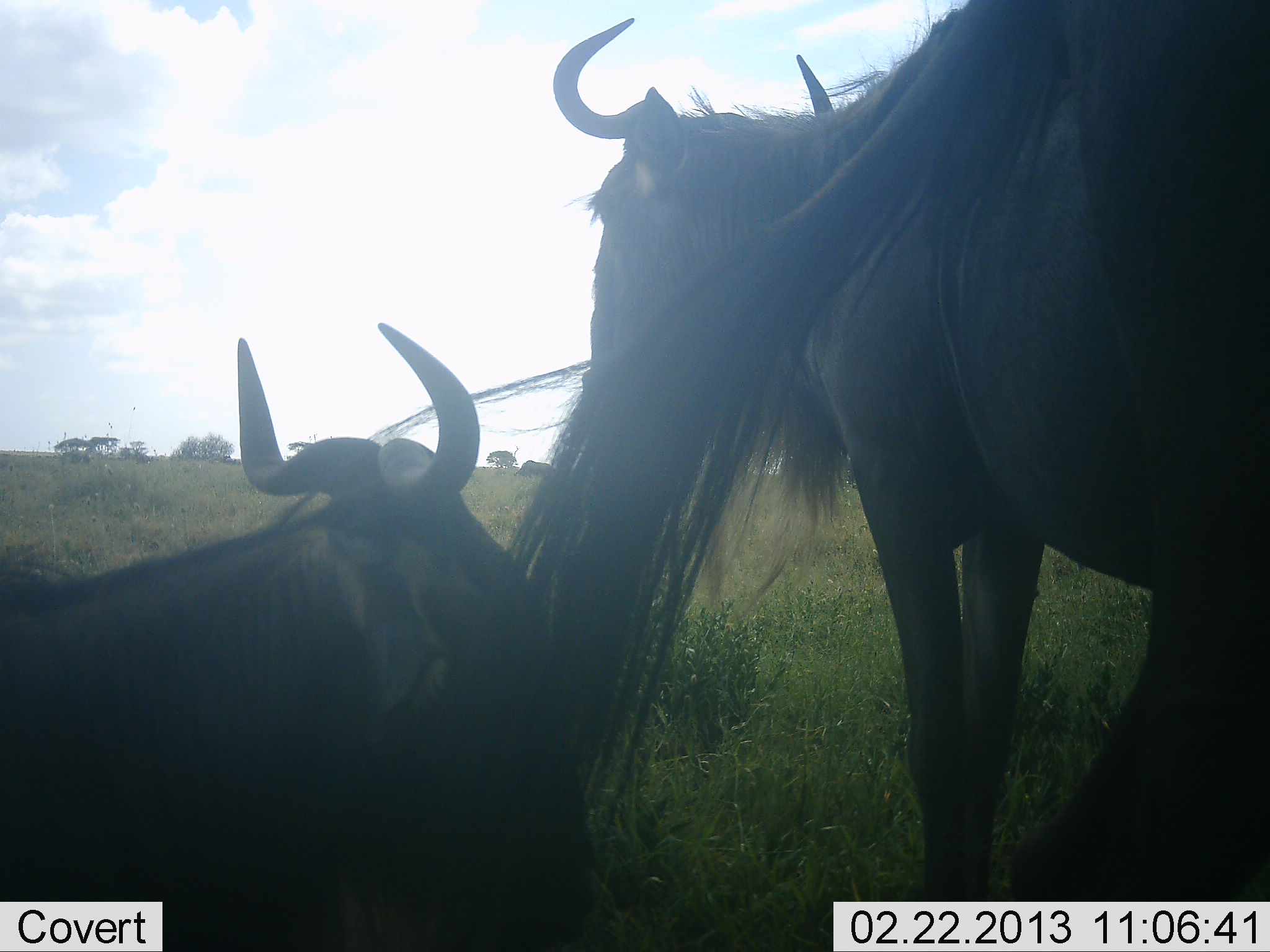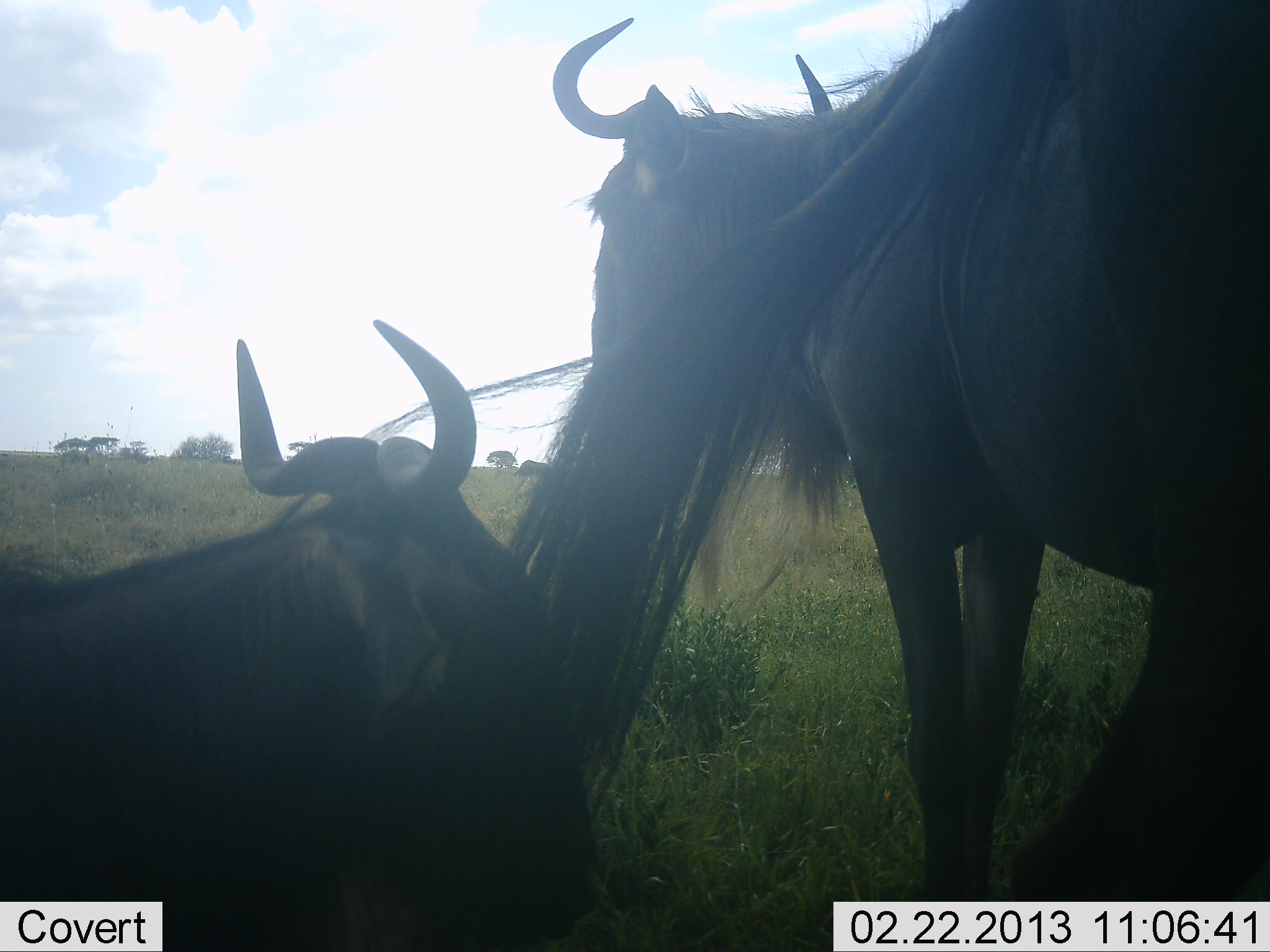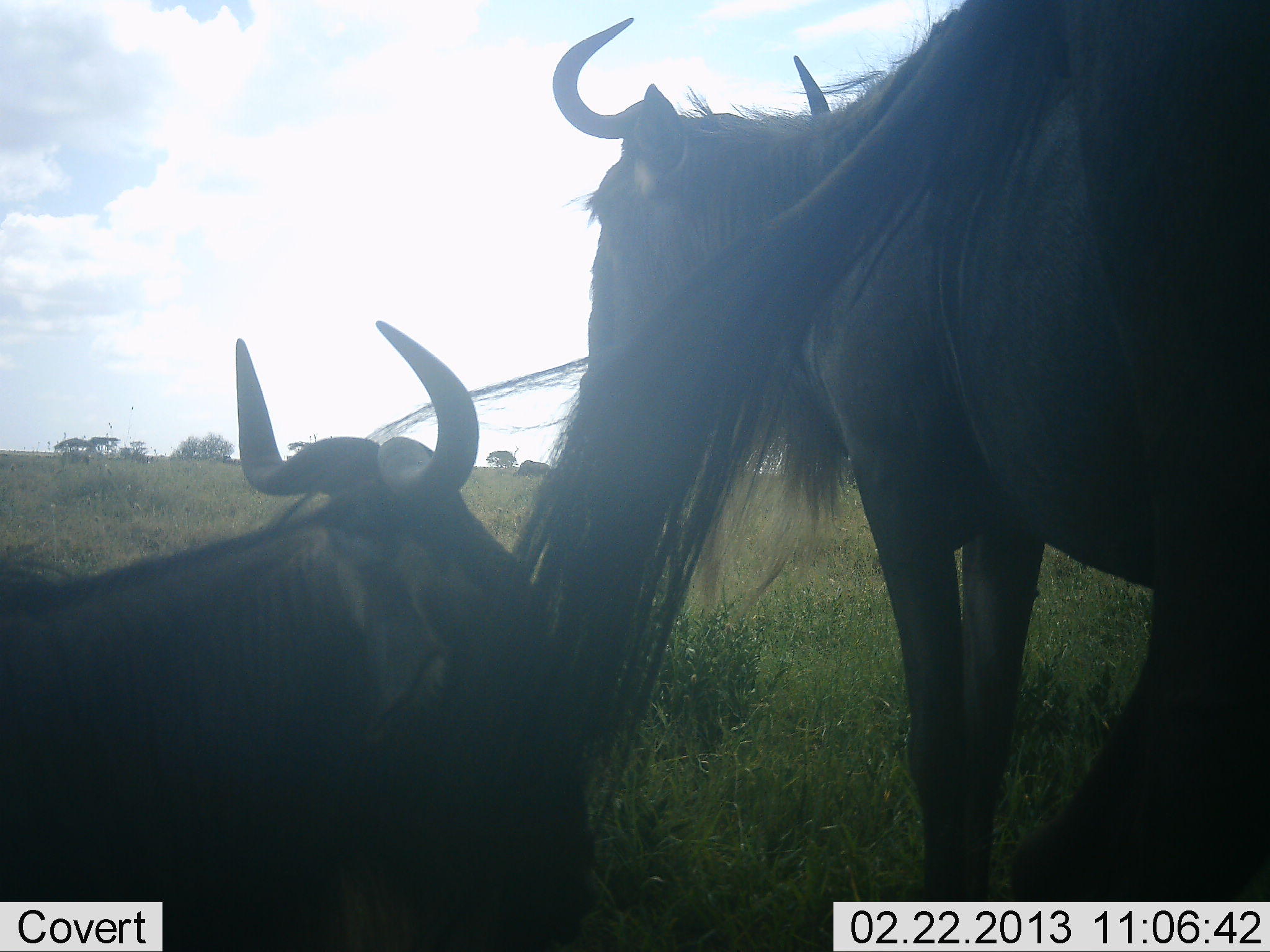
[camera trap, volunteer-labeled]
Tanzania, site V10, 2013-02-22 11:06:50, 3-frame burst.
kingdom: Animalia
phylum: Chordata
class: Mammalia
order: Artiodactyla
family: Bovidae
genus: Connochaetes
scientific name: Connochaetes taurinus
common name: blue wildebeest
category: wildebeest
Wildebeest (blue wildebeest) (Connochaetes taurinus), count 2. Behavior (volunteer vote fractions): standing 78%, resting 83%, moving 4%, interacting 0%. Young present (vote fraction): 4%. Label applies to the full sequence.